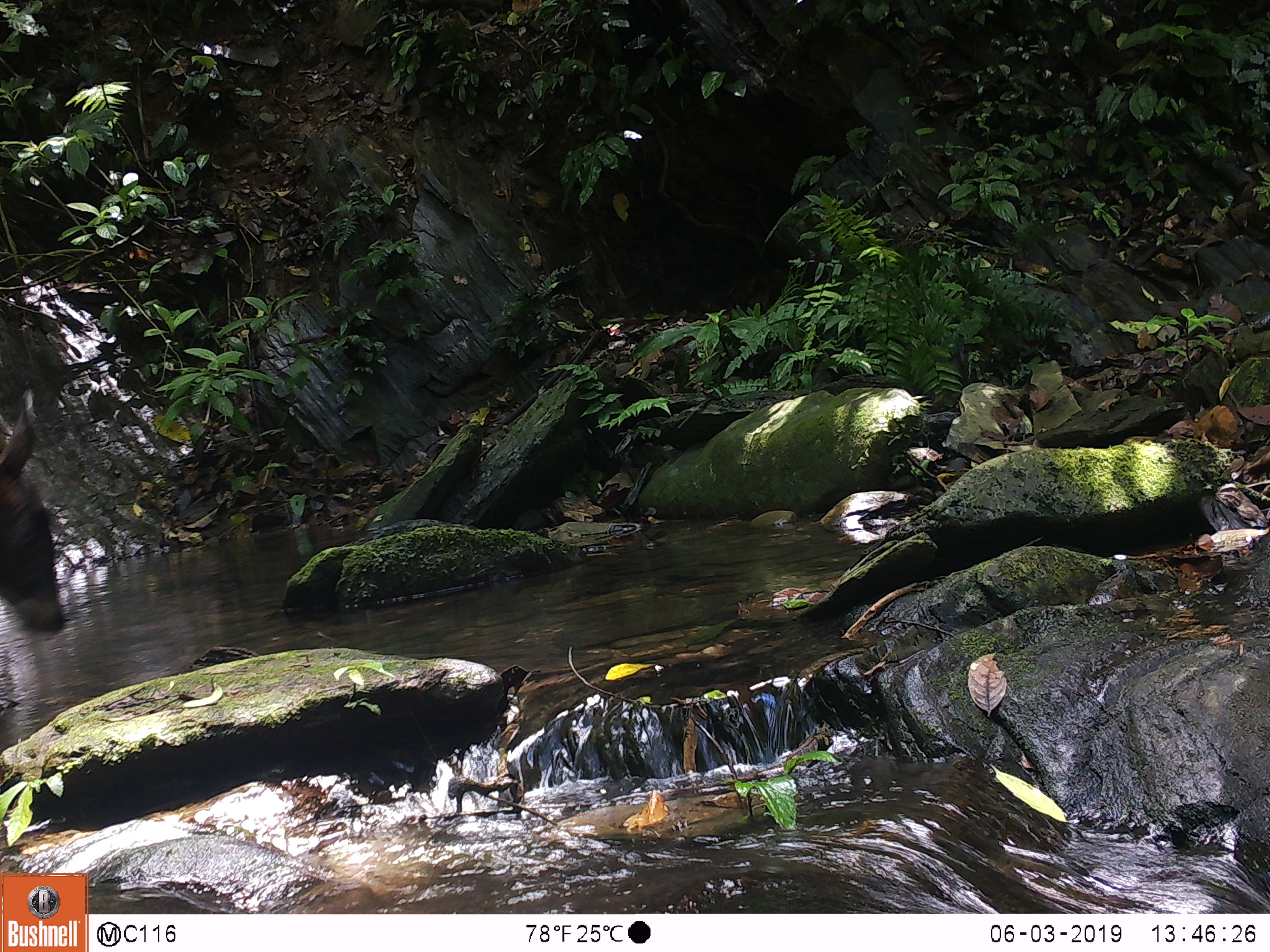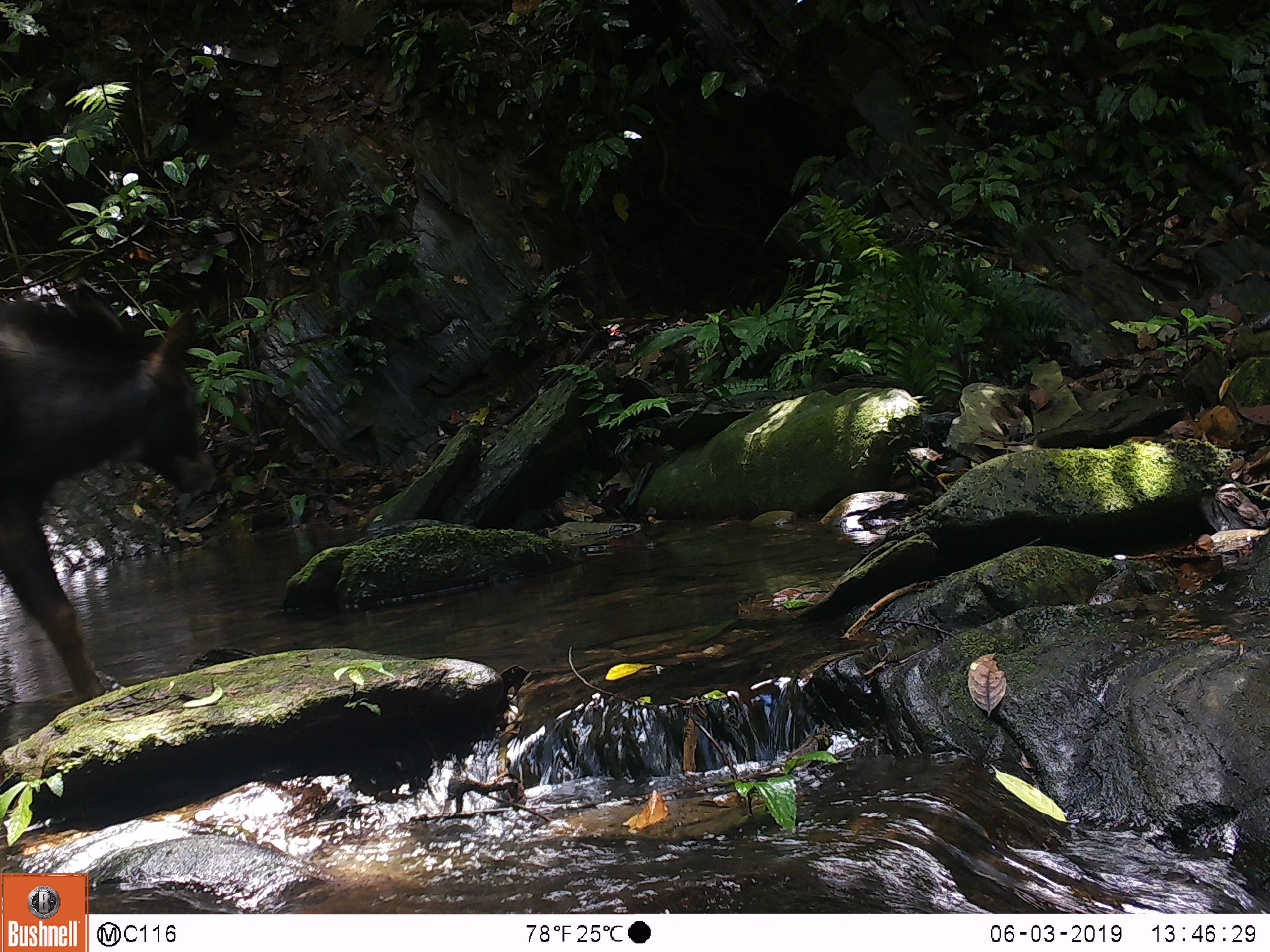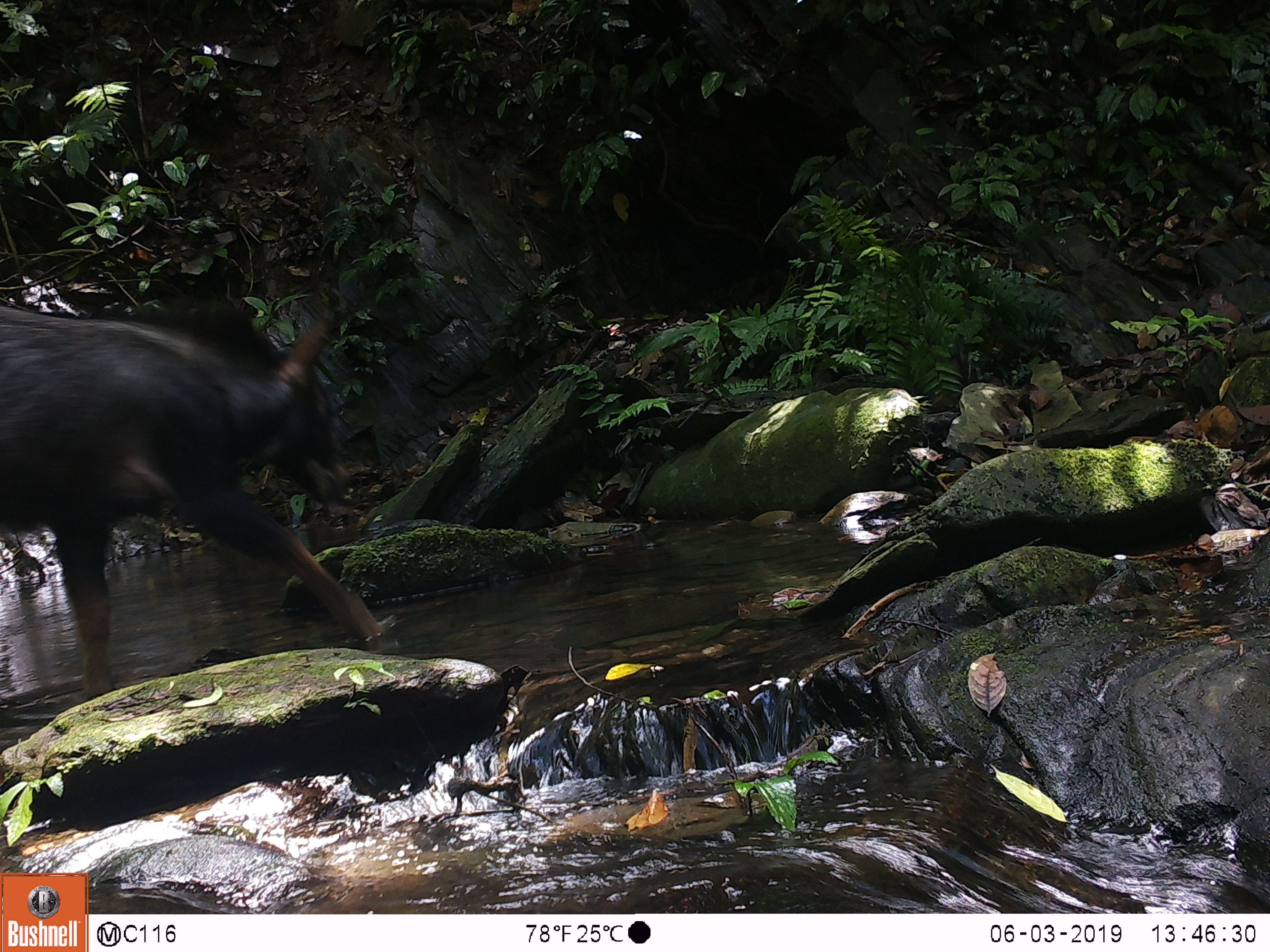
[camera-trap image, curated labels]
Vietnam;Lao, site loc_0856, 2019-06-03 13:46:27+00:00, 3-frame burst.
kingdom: Animalia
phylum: Chordata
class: Mammalia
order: Artiodactyla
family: Bovidae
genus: Capricornis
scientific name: Capricornis sumatraensis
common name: chinese serow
Chinese serow (Capricornis sumatraensis). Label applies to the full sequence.